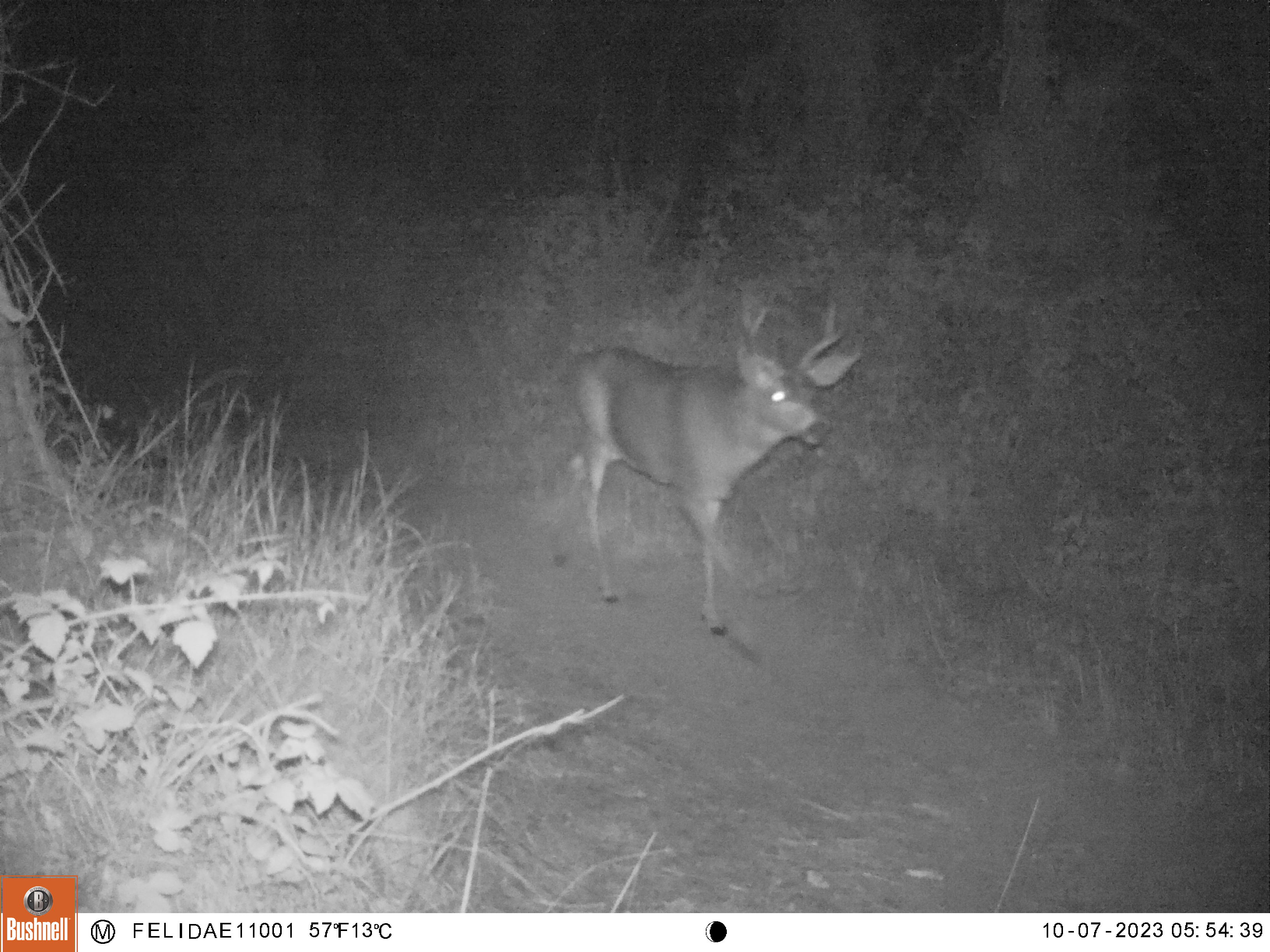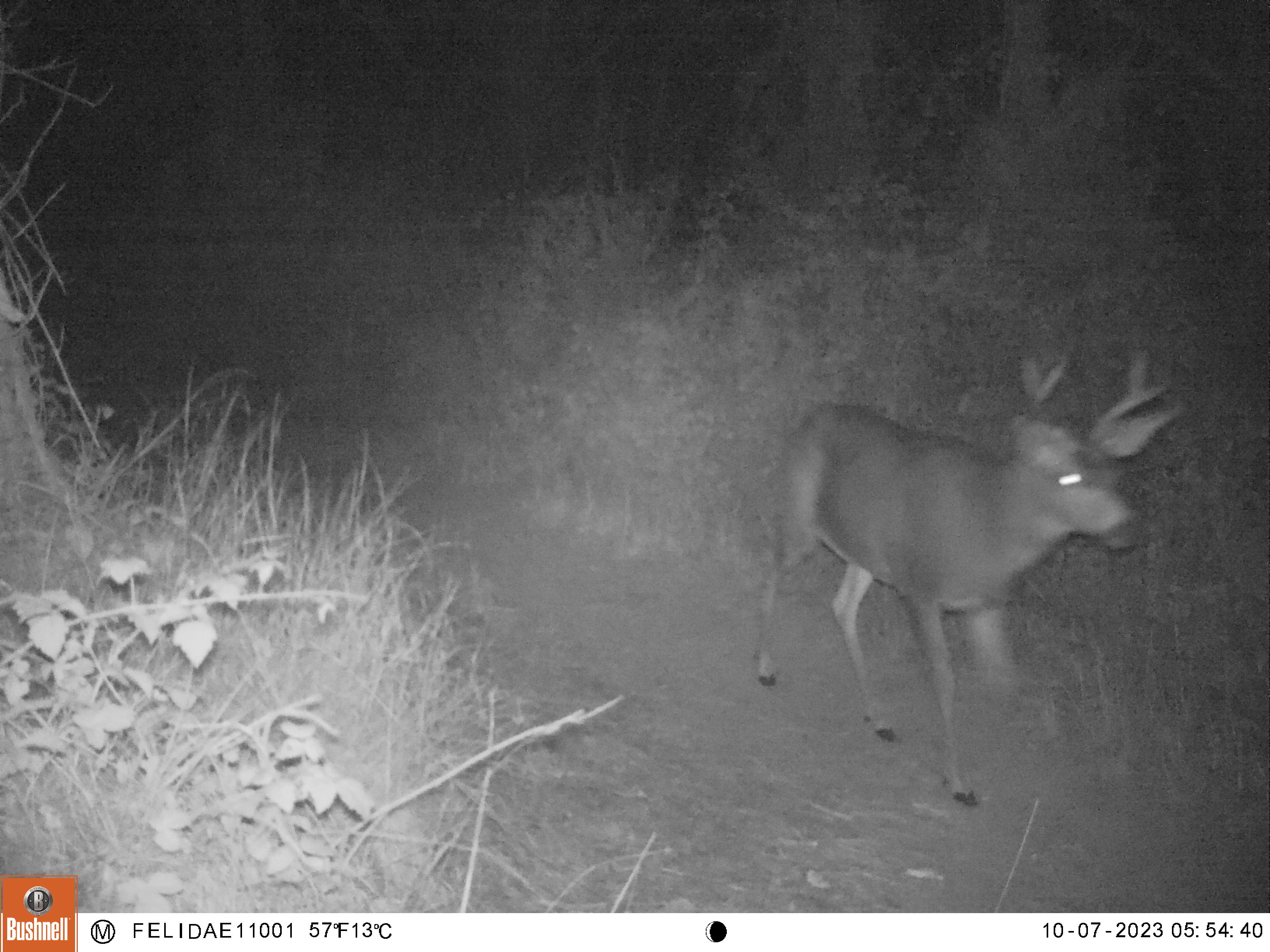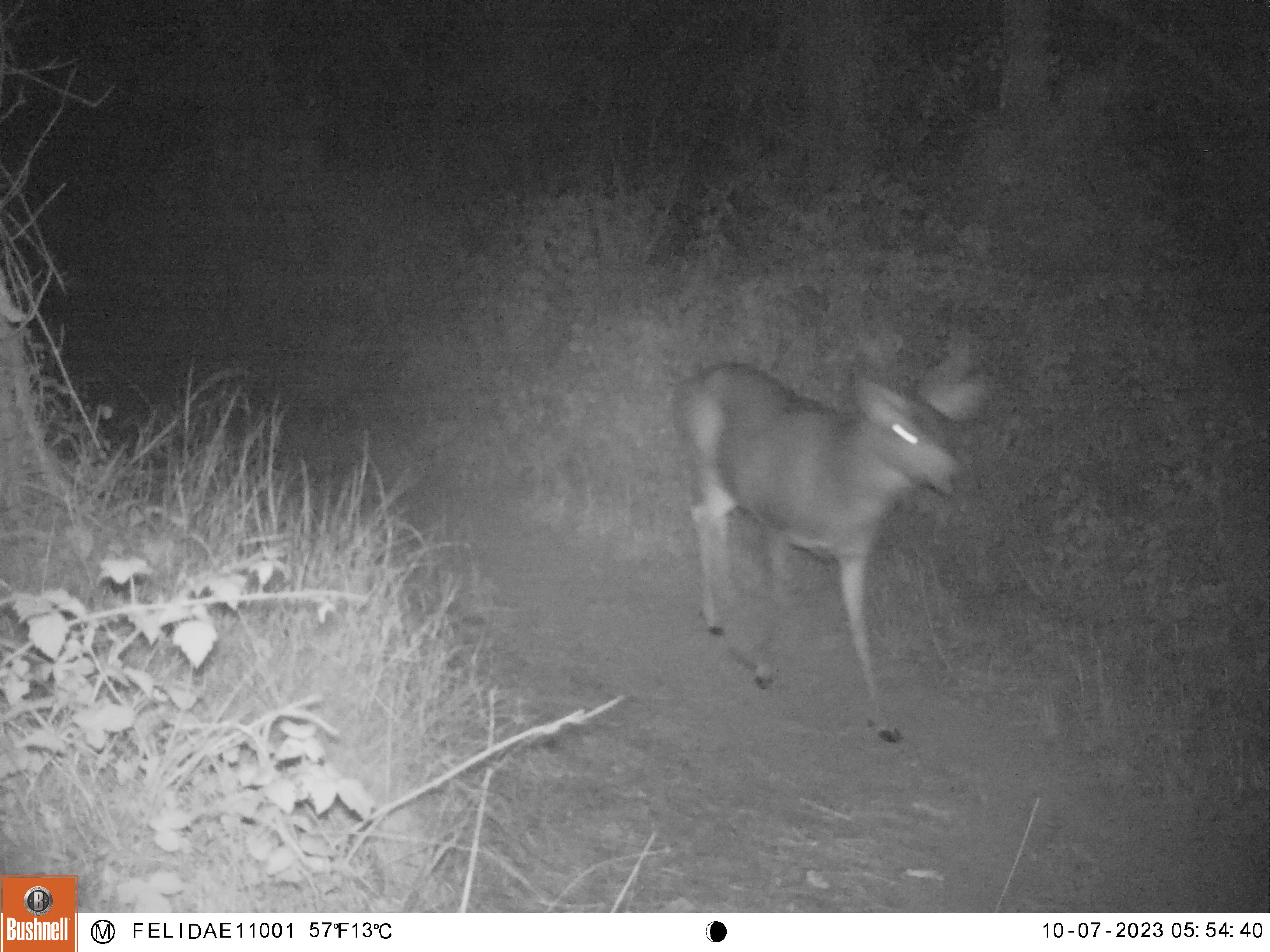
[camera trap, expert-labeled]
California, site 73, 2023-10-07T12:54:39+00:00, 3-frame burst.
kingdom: Animalia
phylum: Chordata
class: Mammalia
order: Artiodactyla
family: Cervidae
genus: Odocoileus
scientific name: Odocoileus hemionus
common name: mule deer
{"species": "mule deer (Odocoileus hemionus)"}